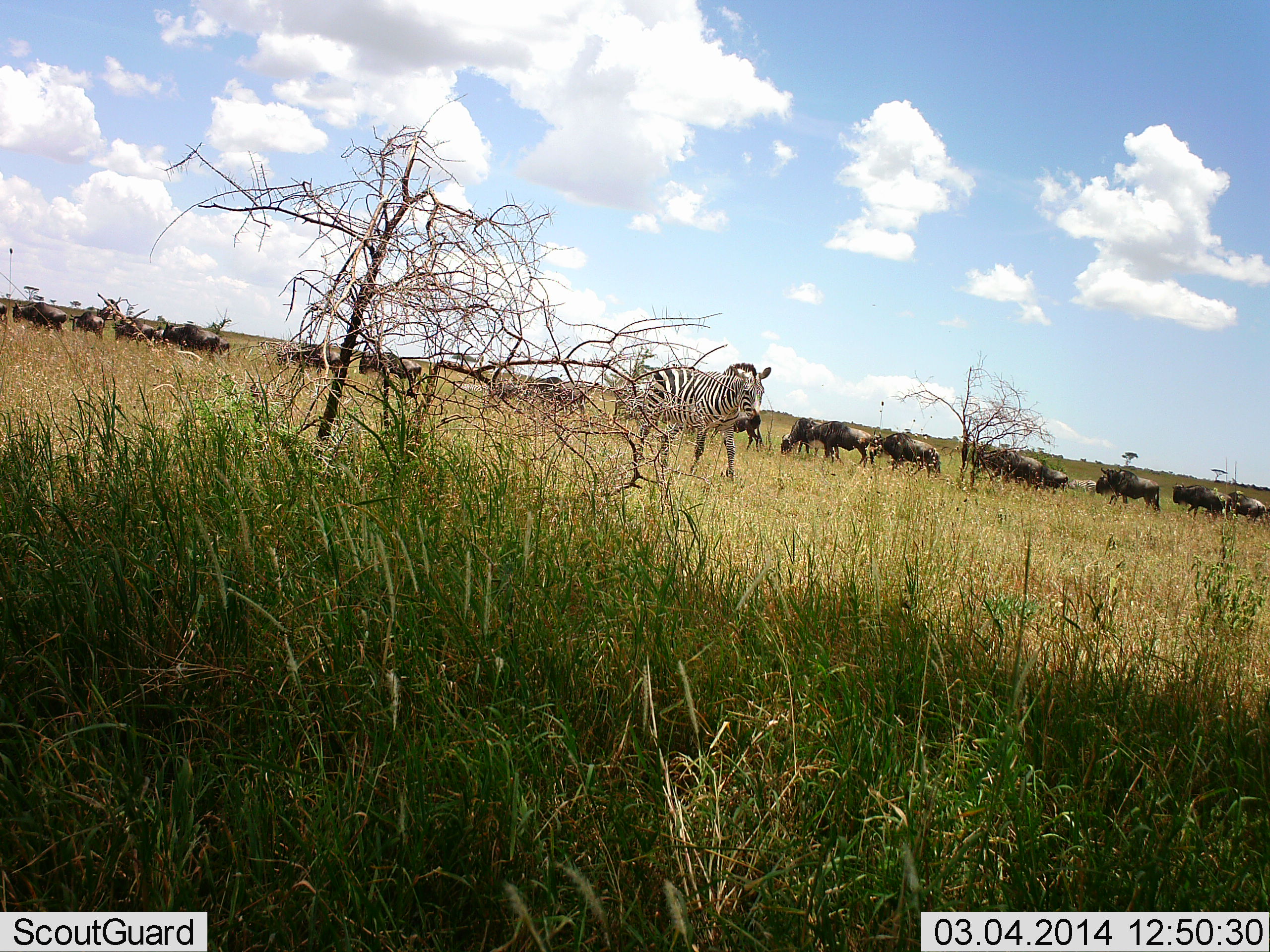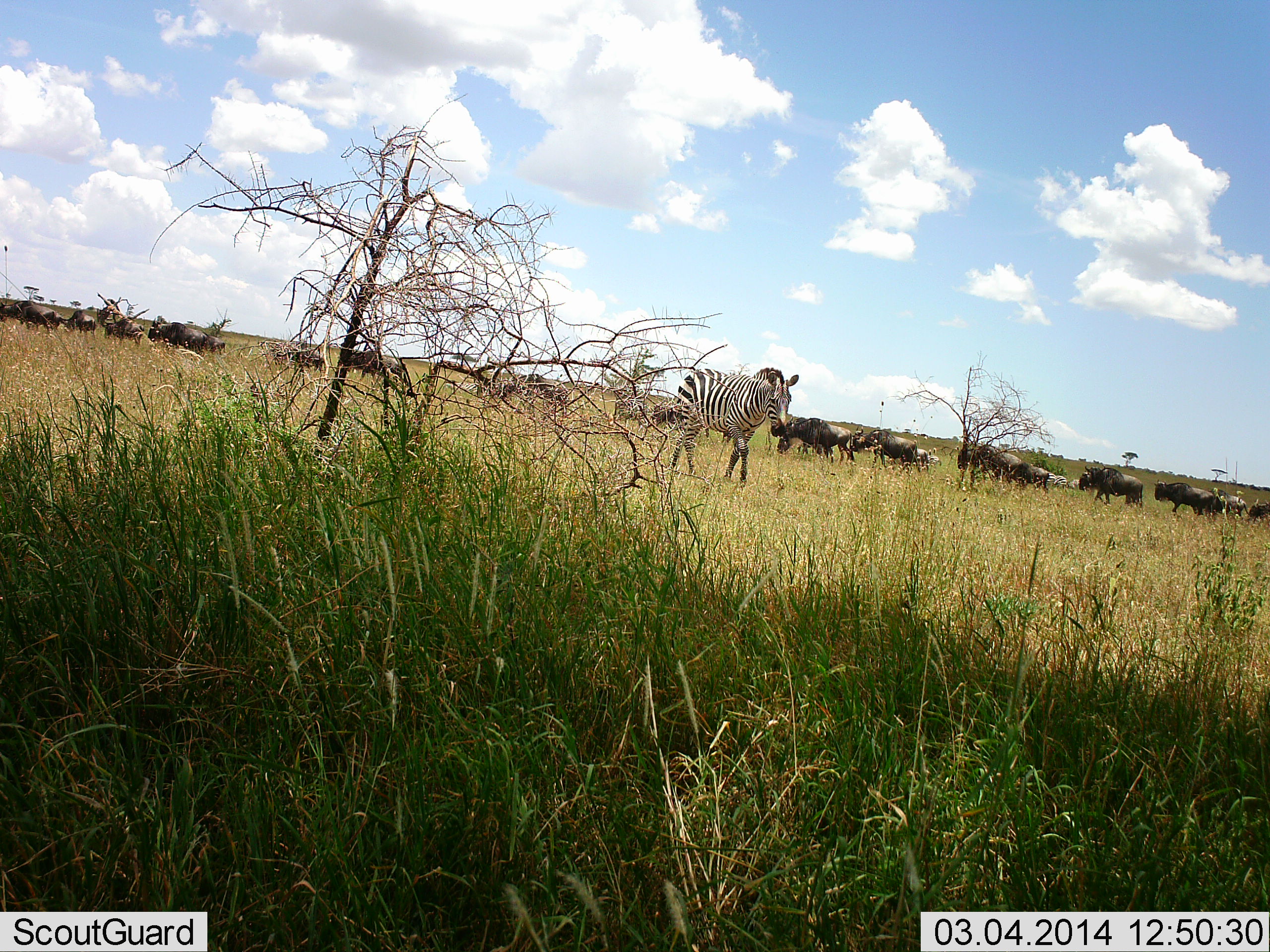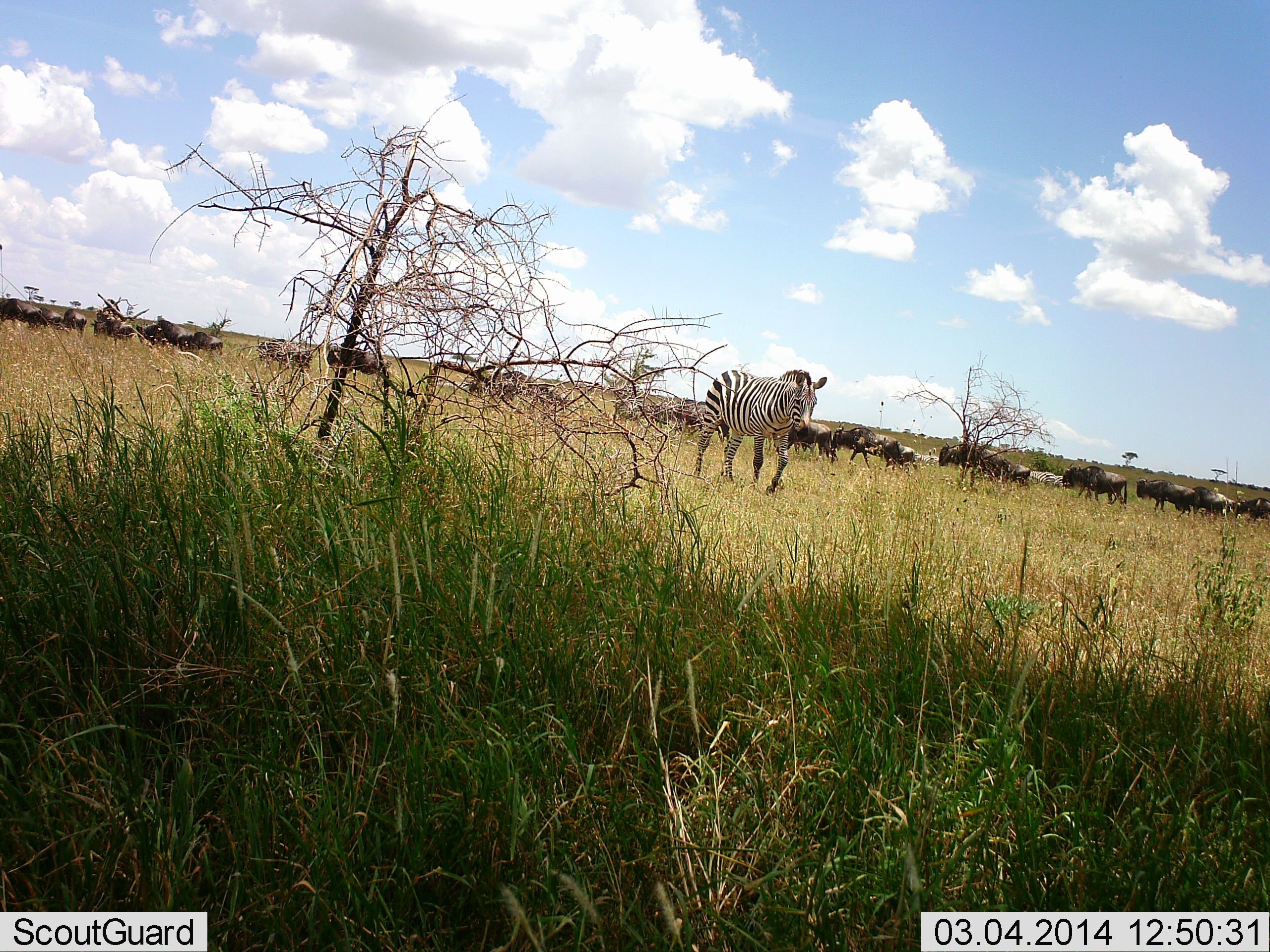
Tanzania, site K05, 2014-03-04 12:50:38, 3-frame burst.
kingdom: Animalia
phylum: Chordata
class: Mammalia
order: Artiodactyla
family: Bovidae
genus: Connochaetes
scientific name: Connochaetes taurinus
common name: blue wildebeest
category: wildebeest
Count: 11-50.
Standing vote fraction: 14%.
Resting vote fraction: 0%.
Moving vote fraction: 90%.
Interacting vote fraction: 0%.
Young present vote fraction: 2%.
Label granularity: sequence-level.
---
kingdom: Animalia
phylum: Chordata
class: Mammalia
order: Perissodactyla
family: Equidae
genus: Equus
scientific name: Equus quagga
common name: plains zebra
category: zebra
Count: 1.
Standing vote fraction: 11%.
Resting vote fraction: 0%.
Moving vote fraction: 92%.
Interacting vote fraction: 0%.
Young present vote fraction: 0%.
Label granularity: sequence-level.